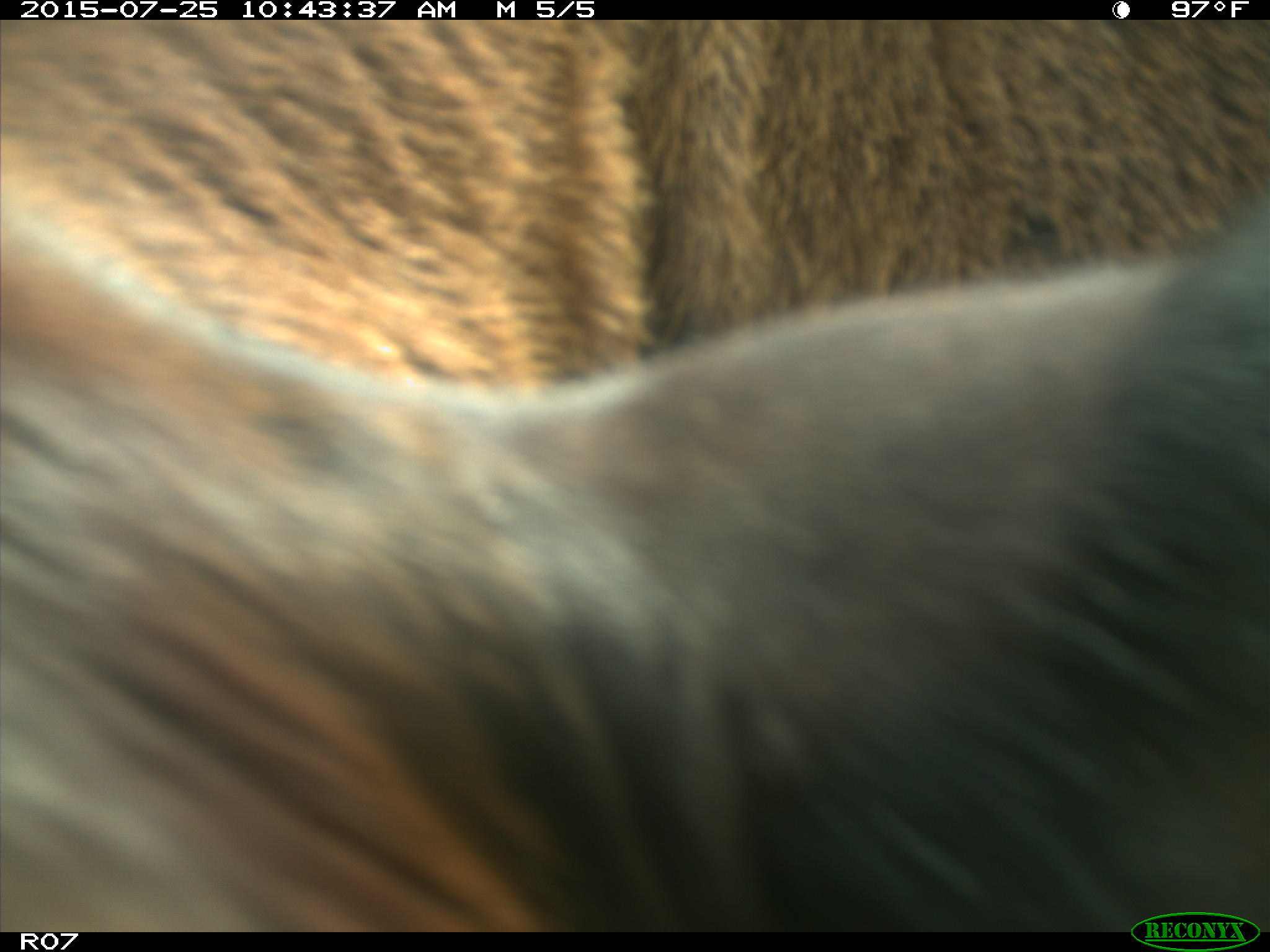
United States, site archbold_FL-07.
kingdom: Animalia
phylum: Chordata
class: Mammalia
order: Artiodactyla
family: Bovidae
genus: Bos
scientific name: Bos taurus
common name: domestic cow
Bos taurus (domestic cow).